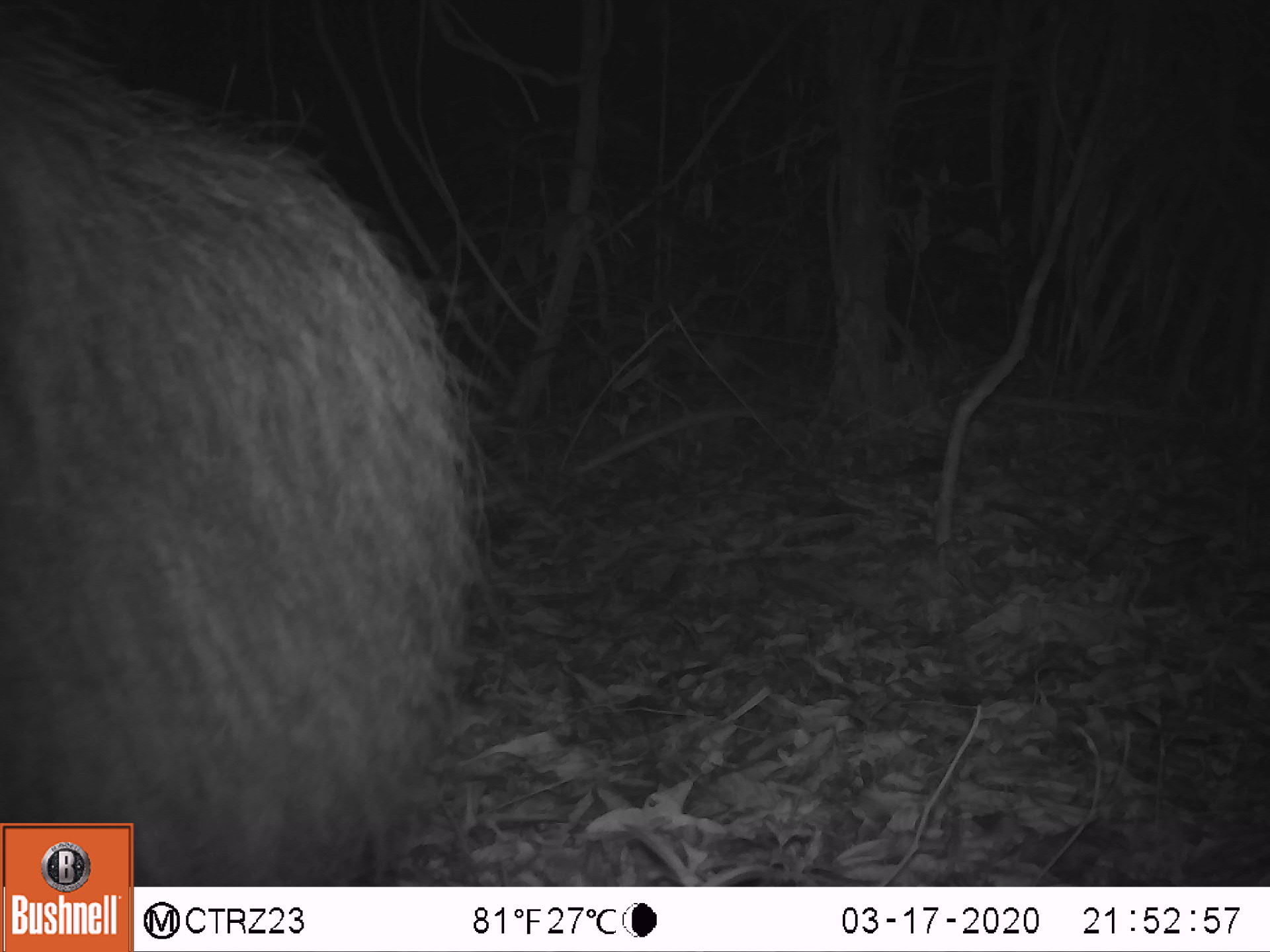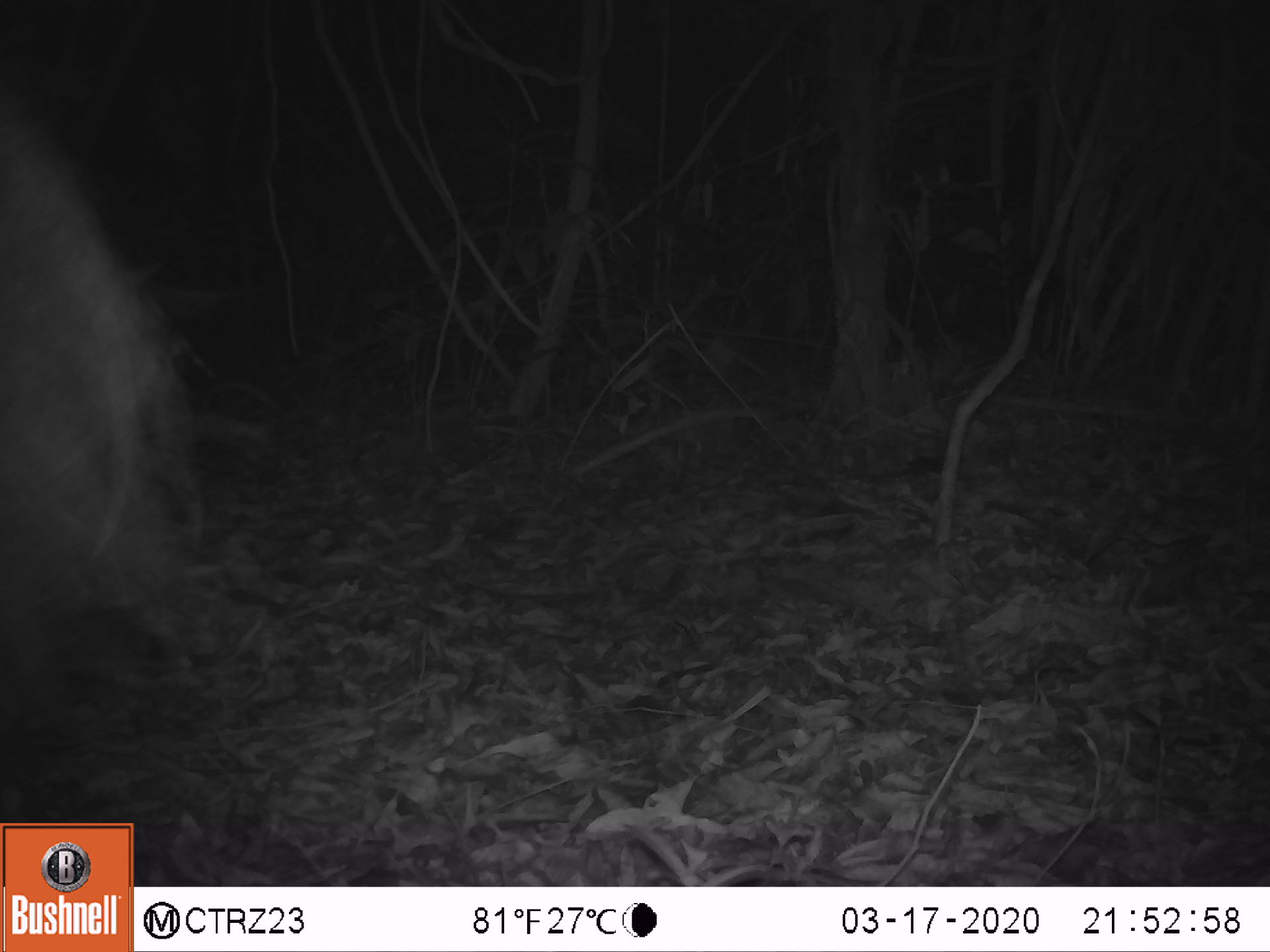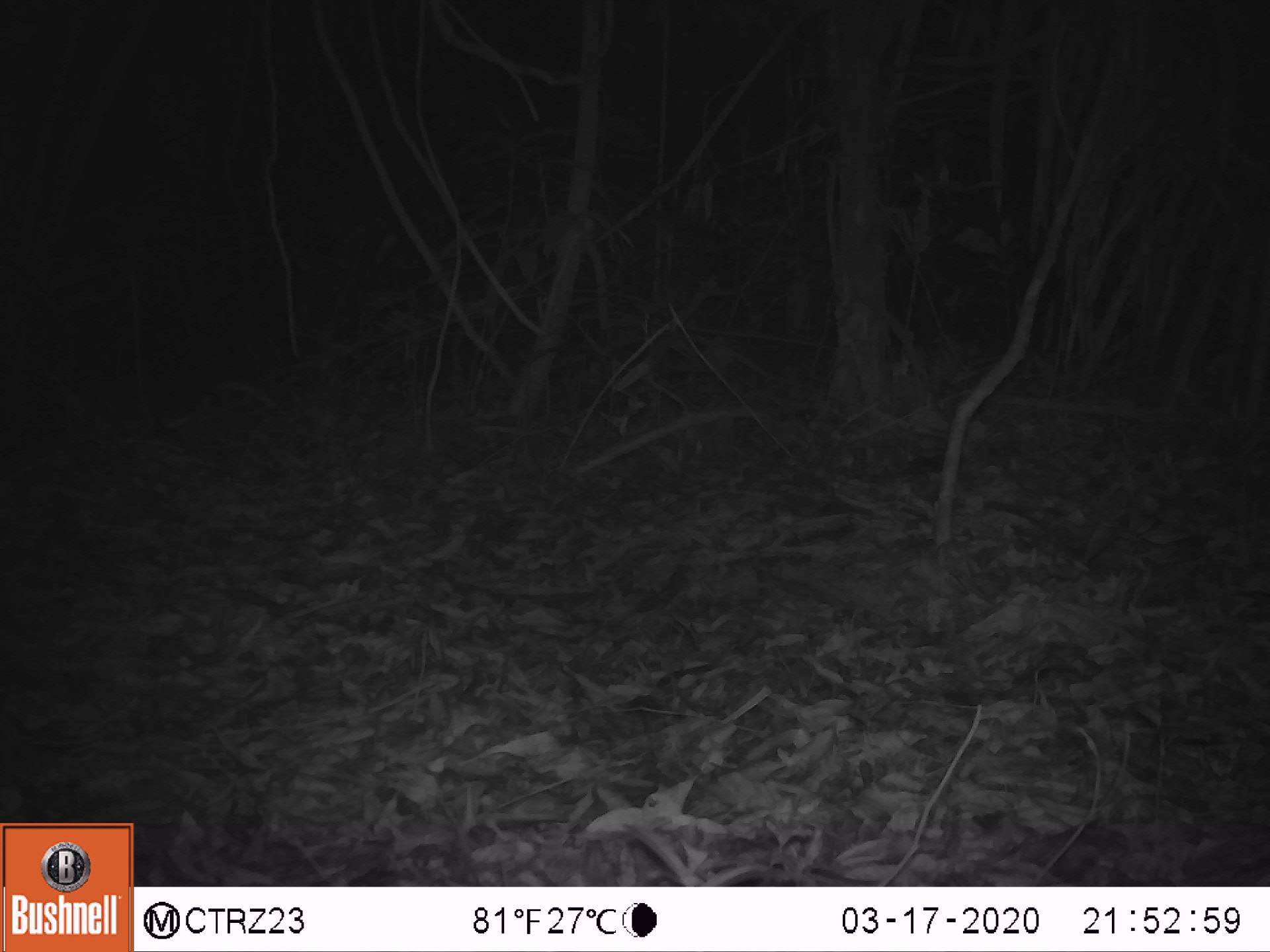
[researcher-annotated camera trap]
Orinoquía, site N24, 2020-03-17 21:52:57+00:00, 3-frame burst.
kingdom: Animalia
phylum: Chordata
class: Mammalia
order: Artiodactyla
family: Tayassuidae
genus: Pecari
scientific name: Pecari tajacu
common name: collared peccary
Collared peccary (Pecari tajacu).